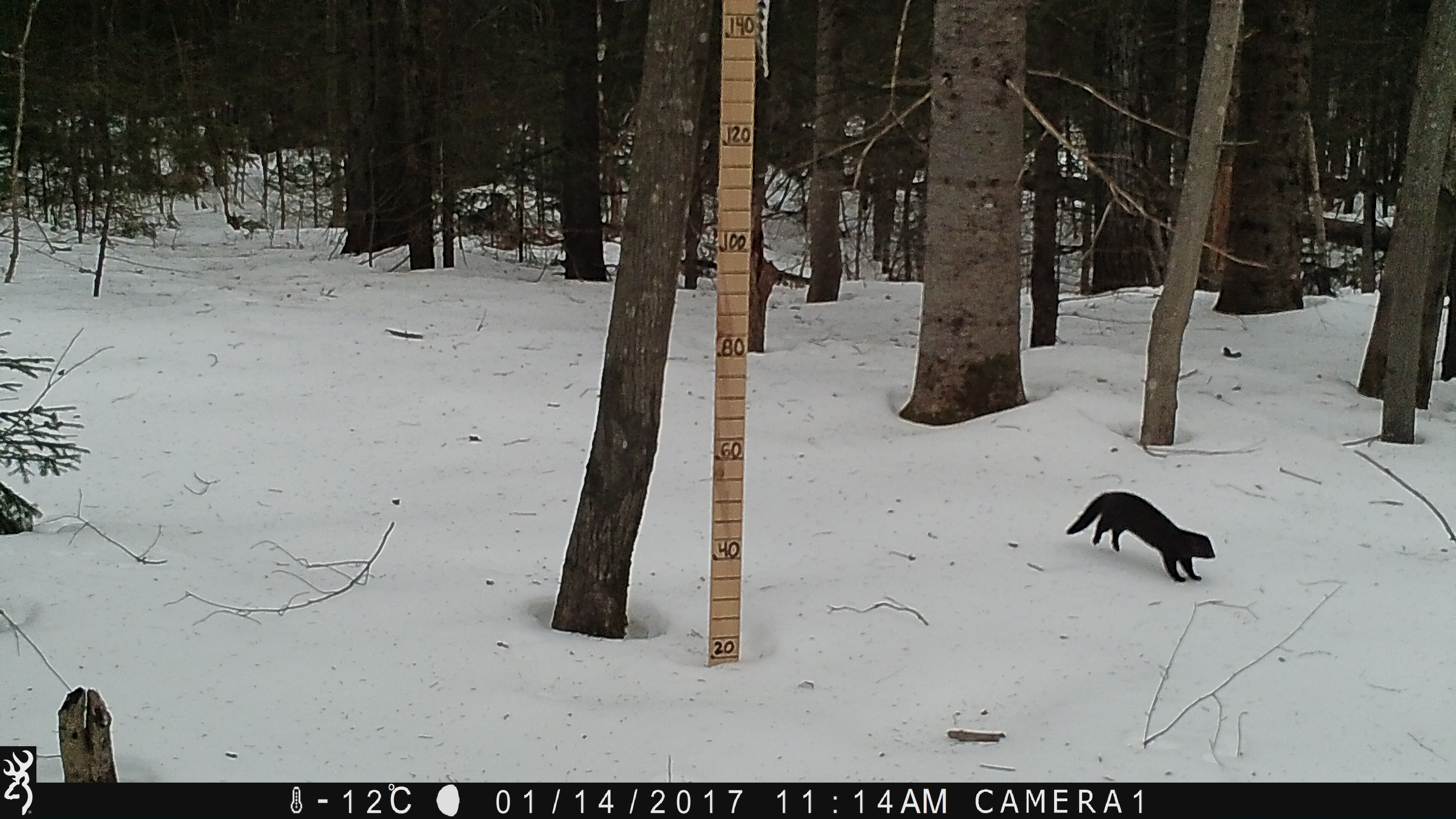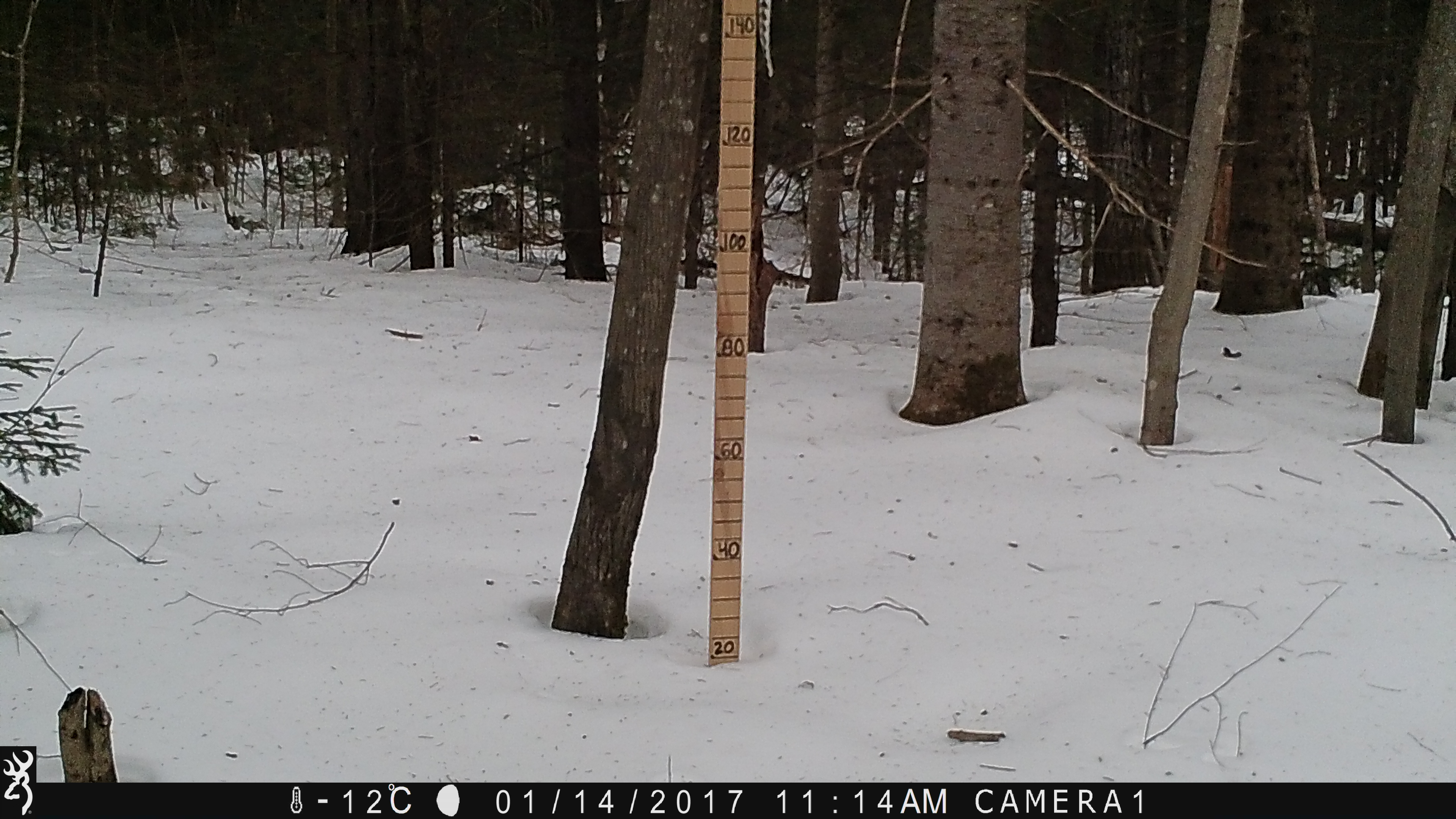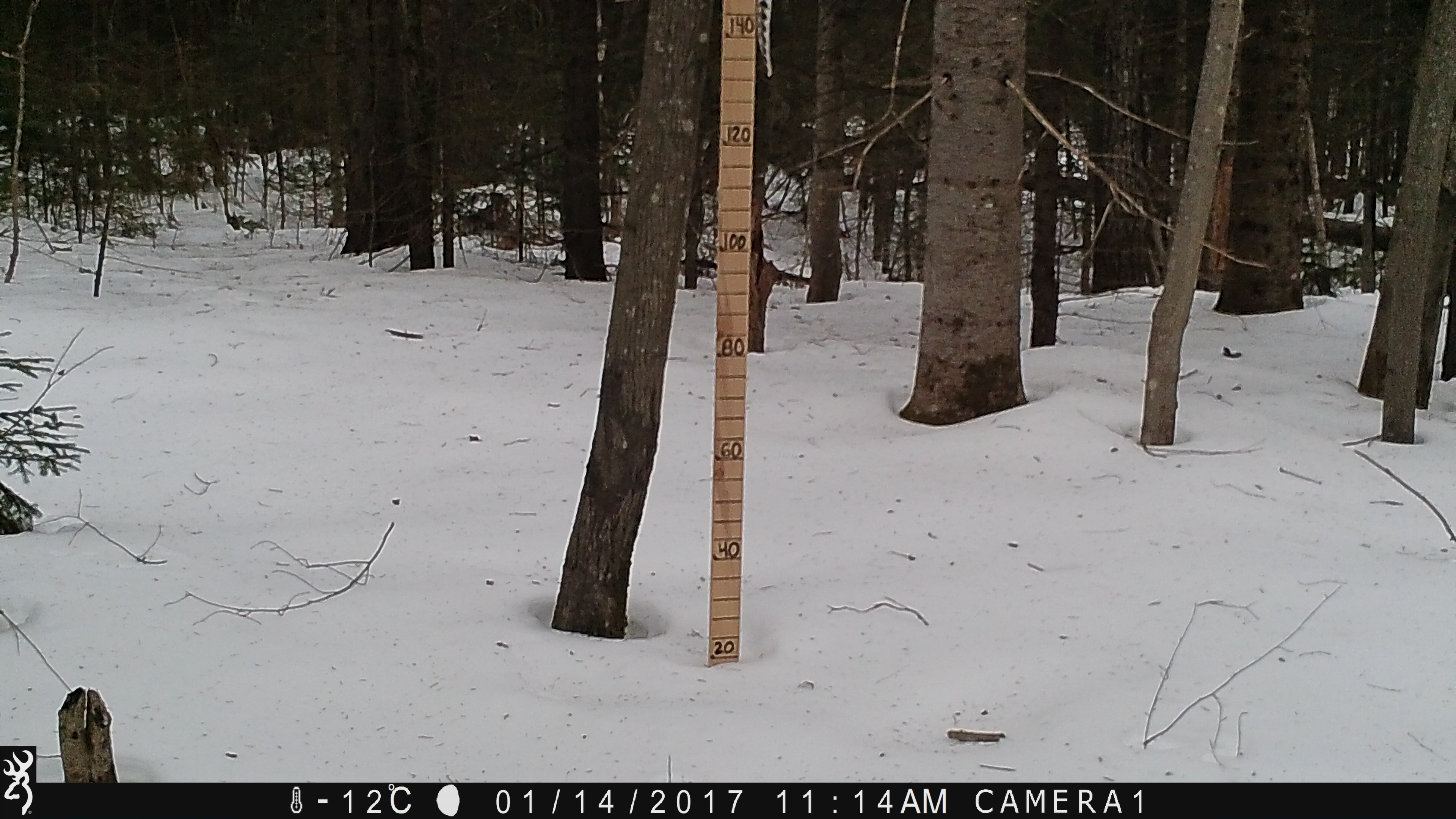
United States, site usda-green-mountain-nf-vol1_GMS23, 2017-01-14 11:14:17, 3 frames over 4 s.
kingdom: Animalia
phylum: Chordata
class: Mammalia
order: Carnivora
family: Mustelidae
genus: Neogale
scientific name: Neogale vison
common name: american mink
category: mink